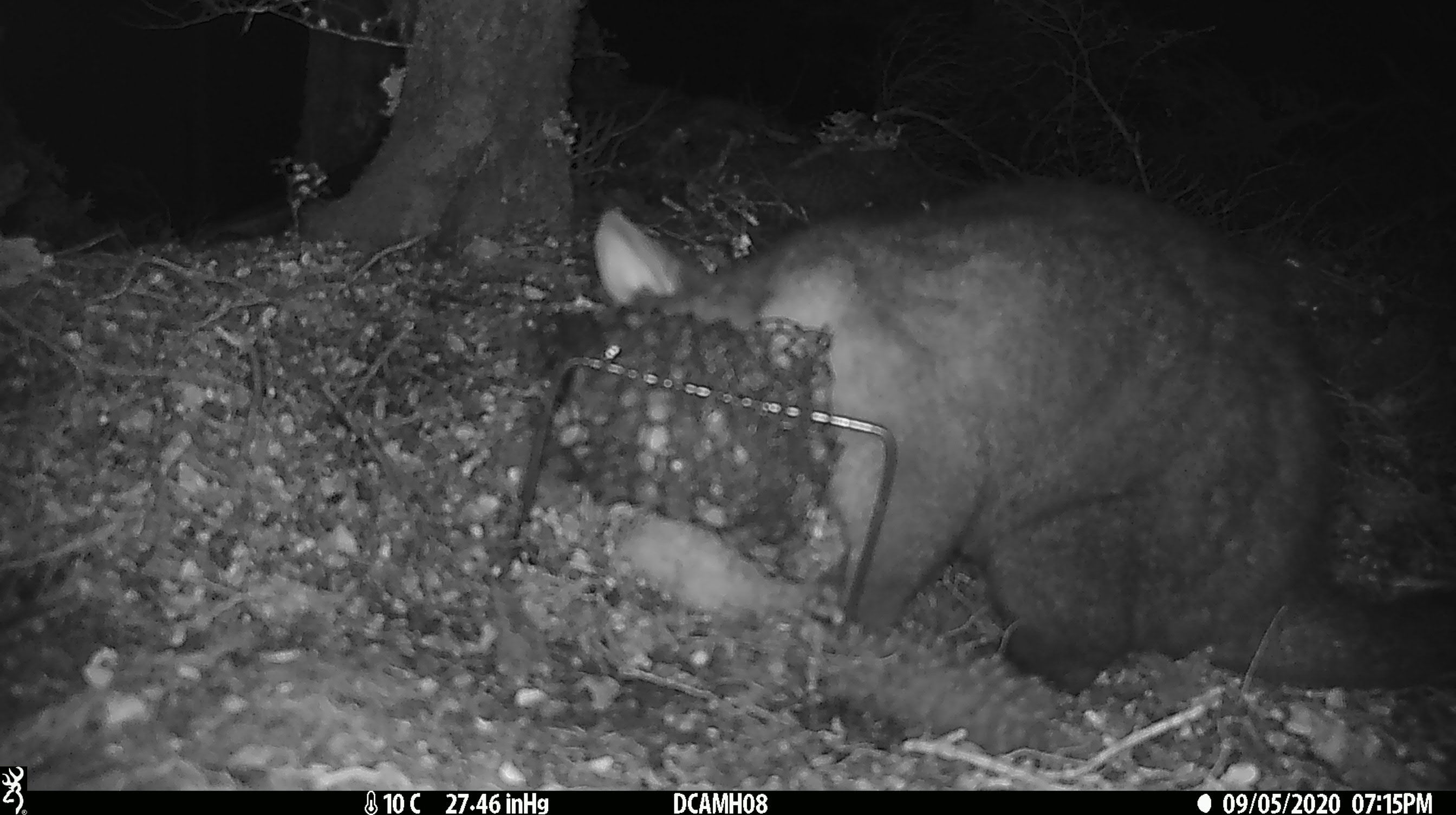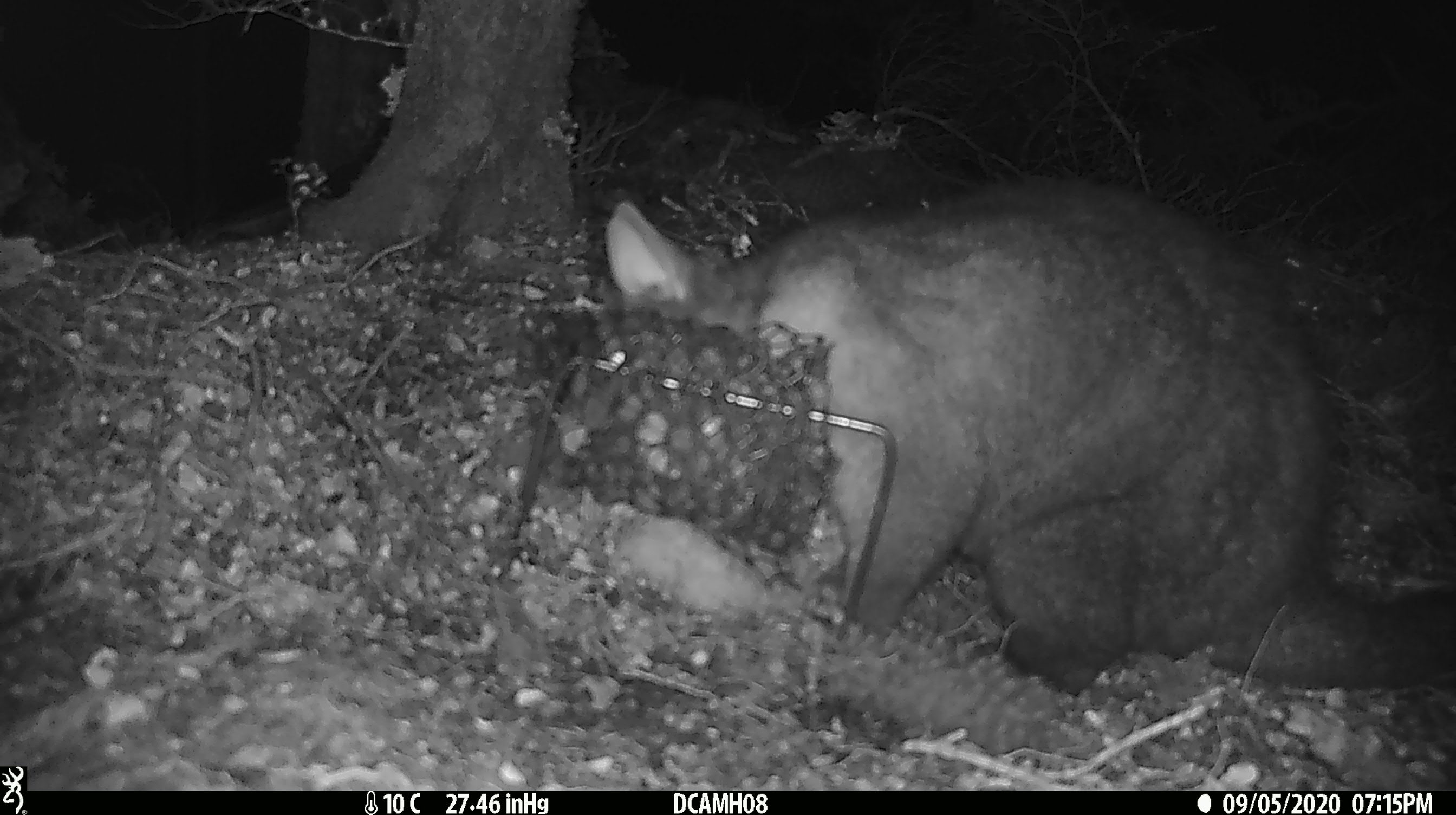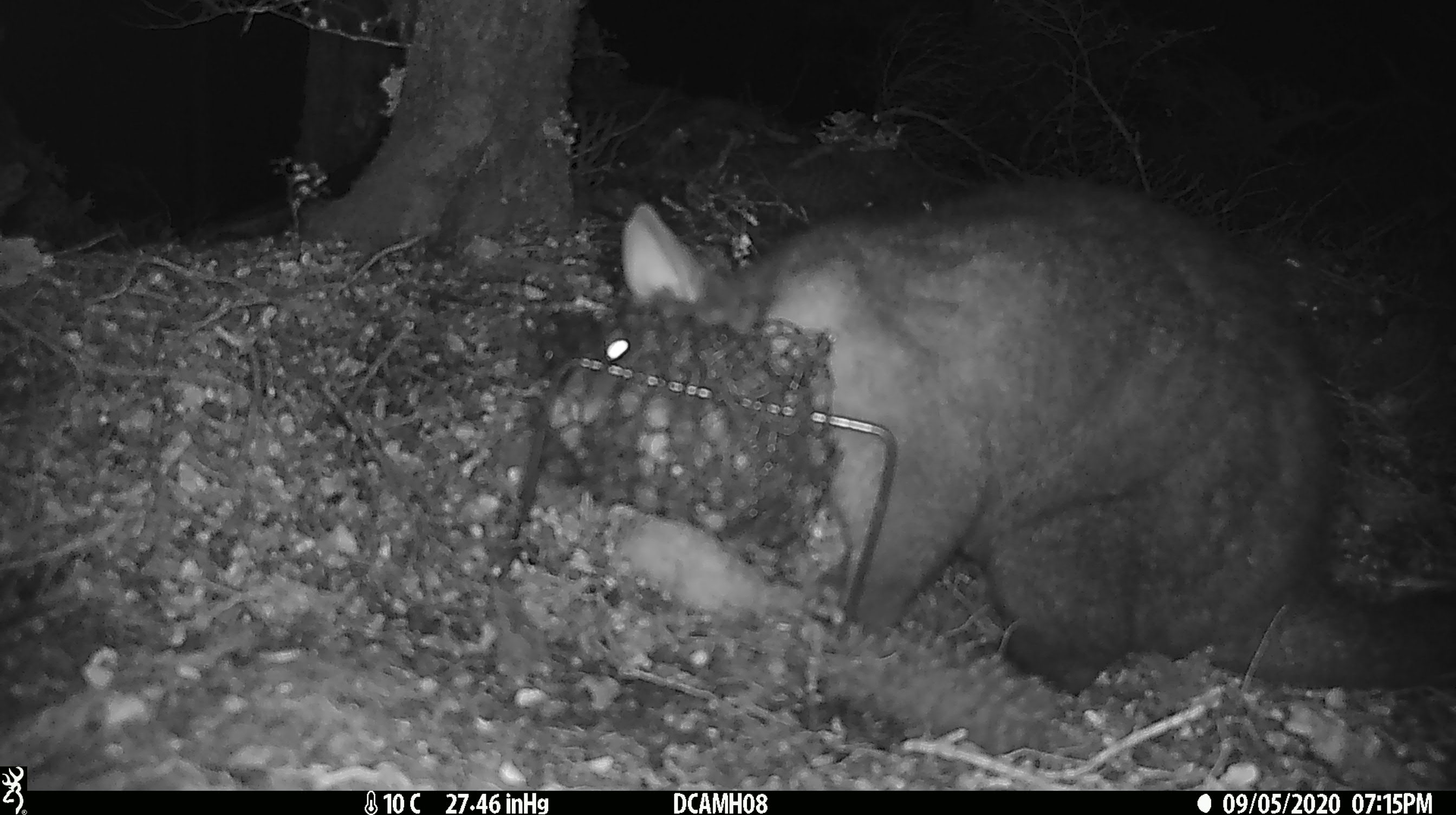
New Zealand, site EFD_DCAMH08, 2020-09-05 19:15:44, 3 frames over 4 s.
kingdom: Animalia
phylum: Chordata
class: Mammalia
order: Diprotodontia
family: Phalangeridae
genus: Trichosurus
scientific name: Trichosurus vulpecula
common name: common brushtail possum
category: possum